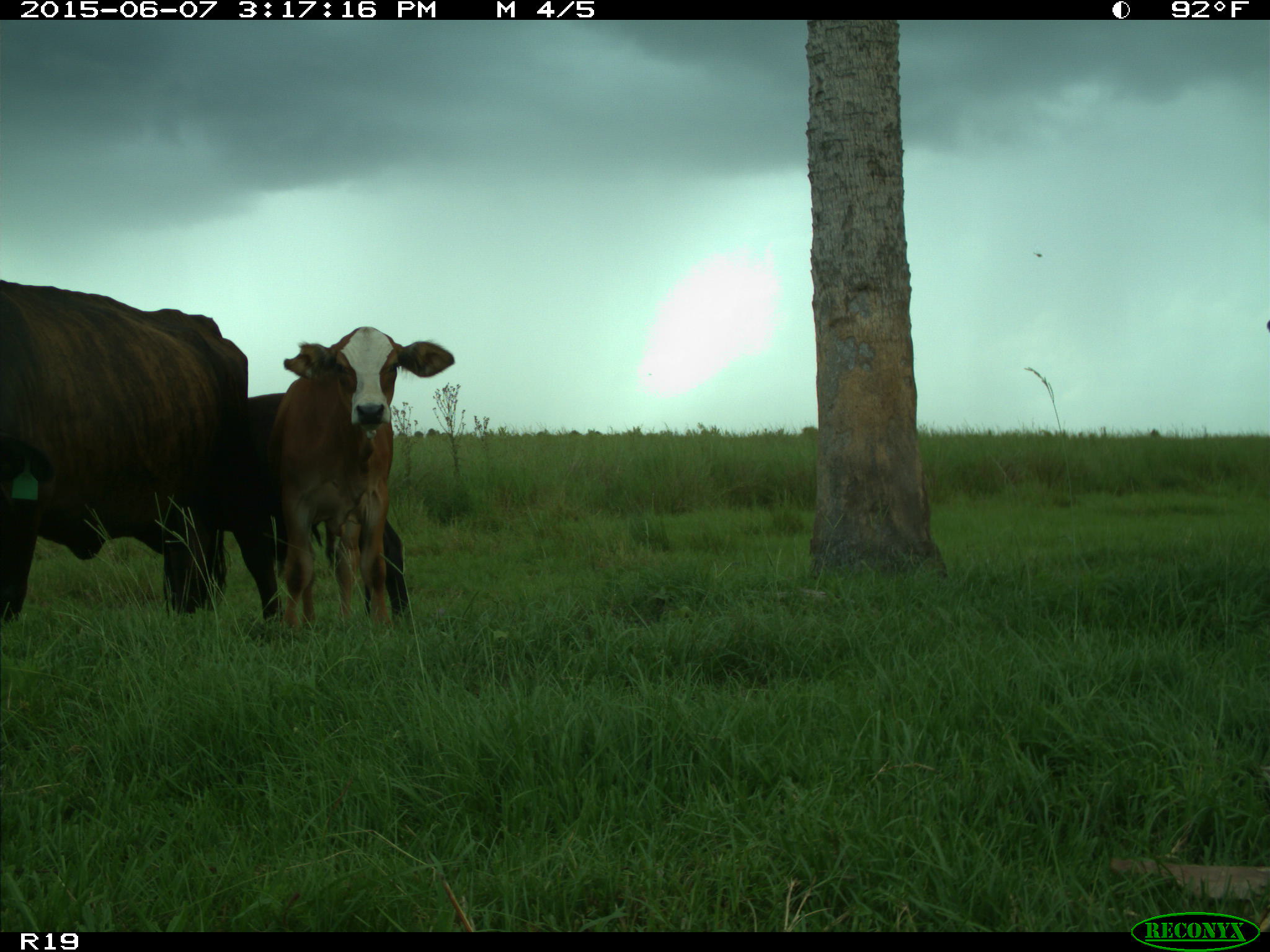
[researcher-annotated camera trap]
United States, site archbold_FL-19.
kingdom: Animalia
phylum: Chordata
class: Mammalia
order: Artiodactyla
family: Bovidae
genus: Bos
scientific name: Bos taurus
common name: domestic cow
Bos taurus (domestic cow).